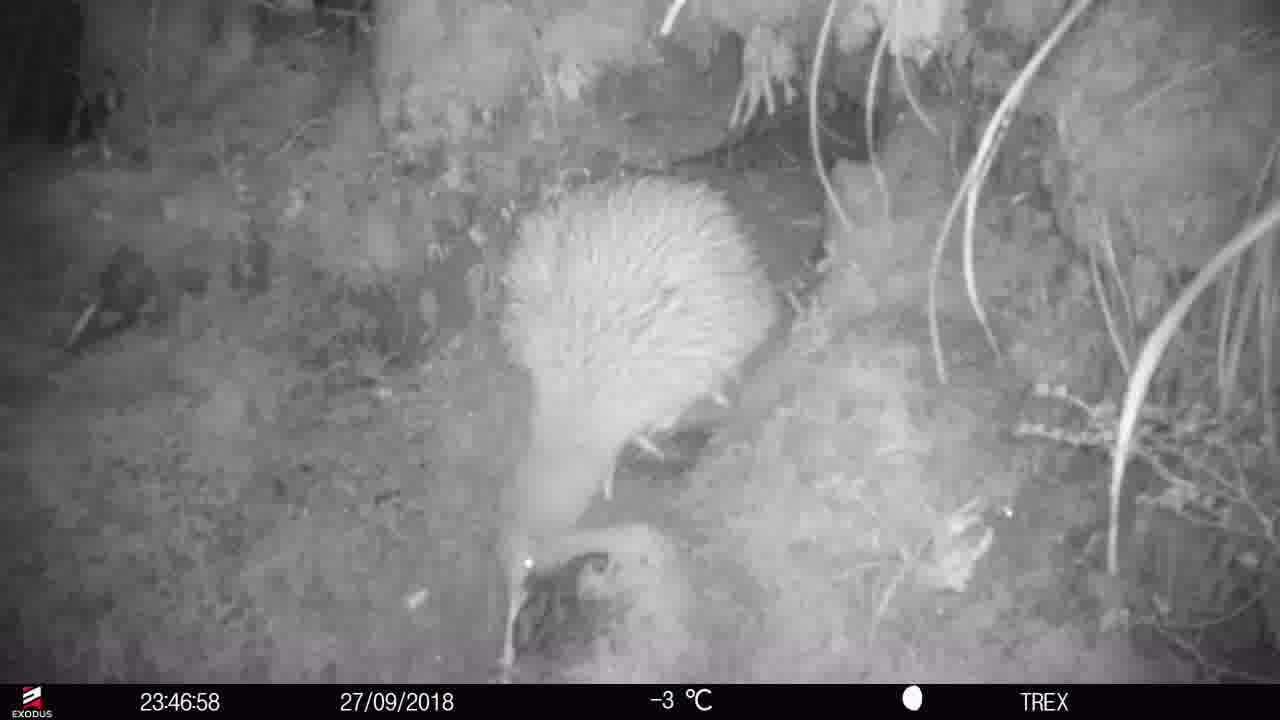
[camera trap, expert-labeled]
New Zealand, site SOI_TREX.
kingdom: Animalia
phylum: Chordata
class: Aves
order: Apterygiformes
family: Apterygidae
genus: Apteryx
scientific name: Apteryx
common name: kiwi